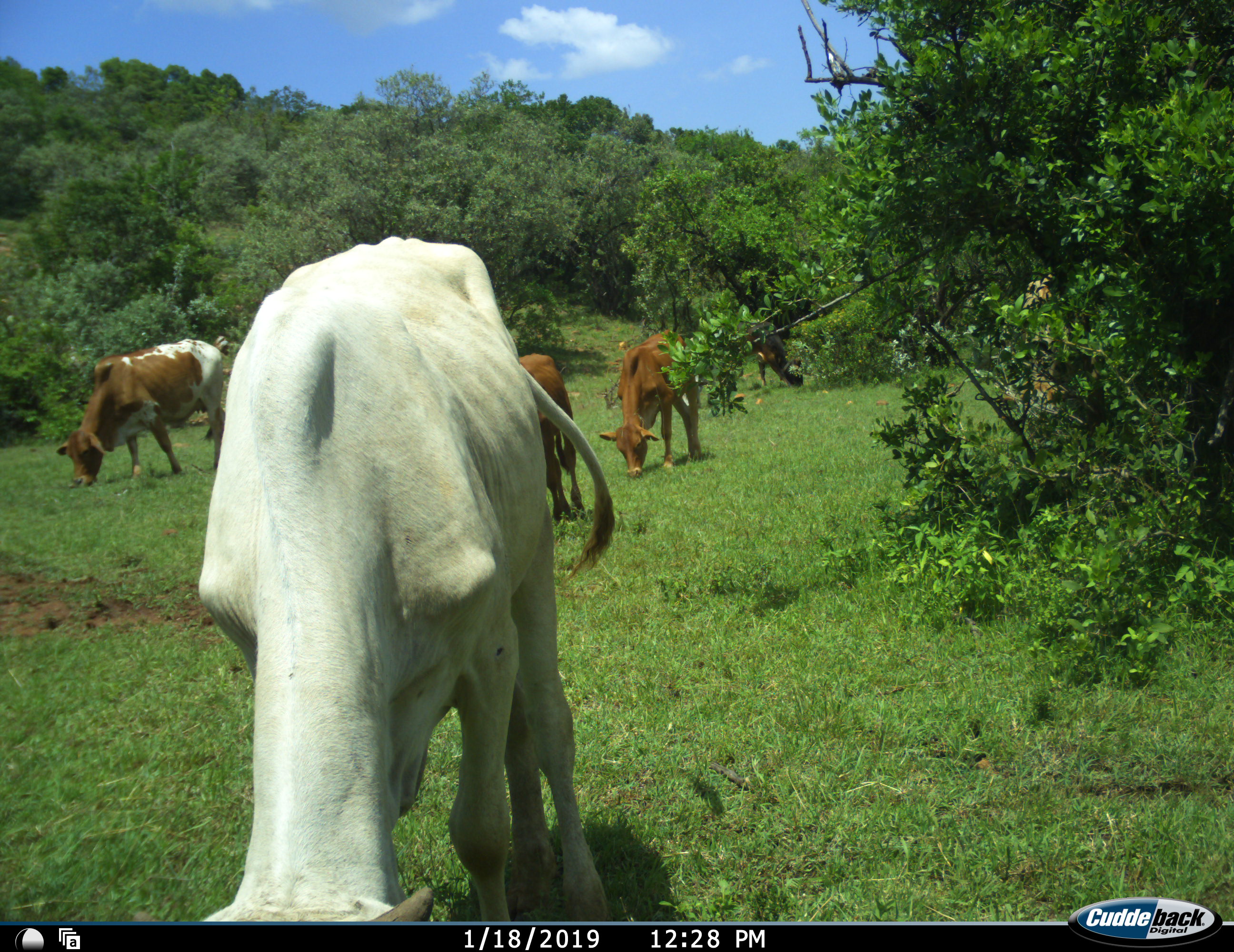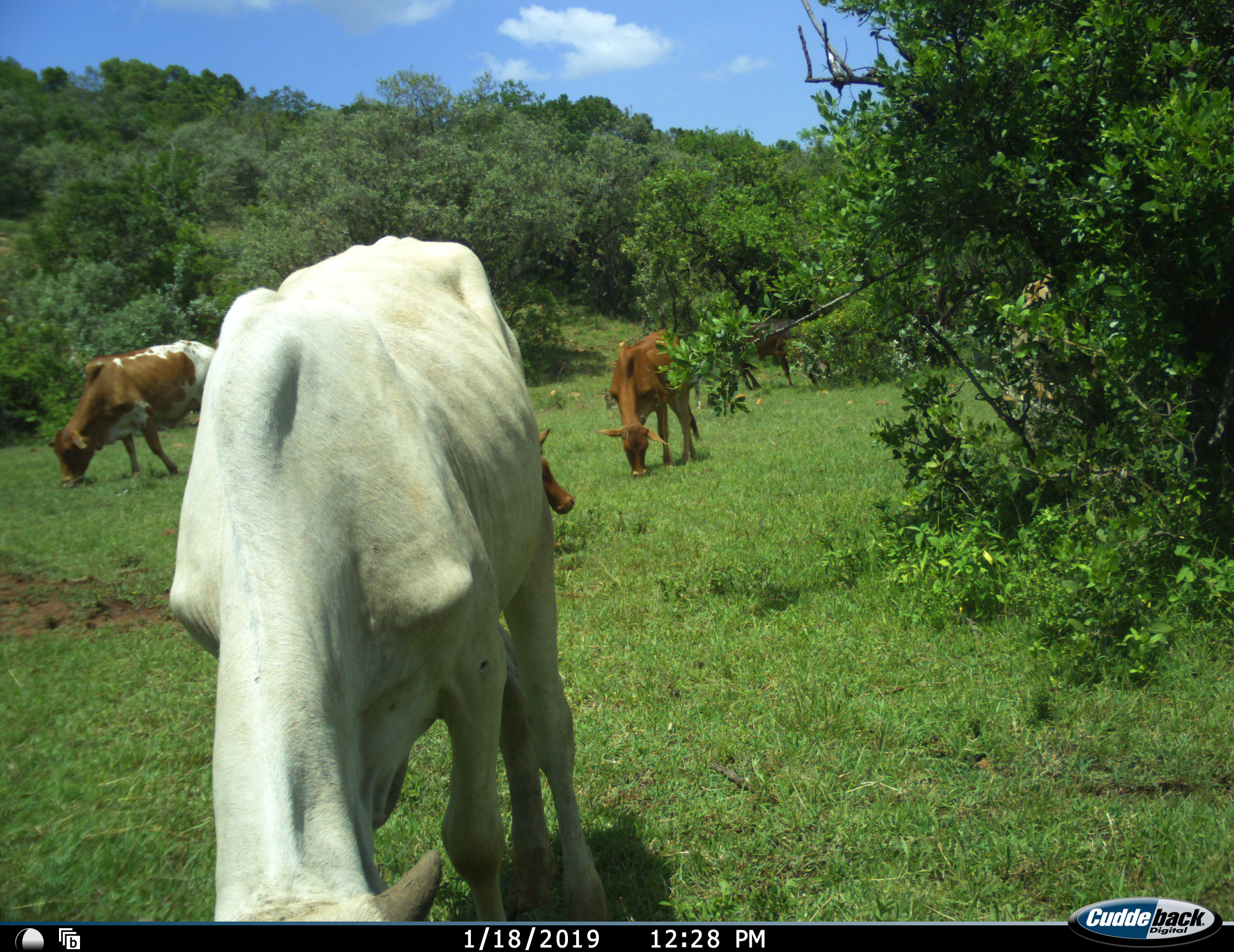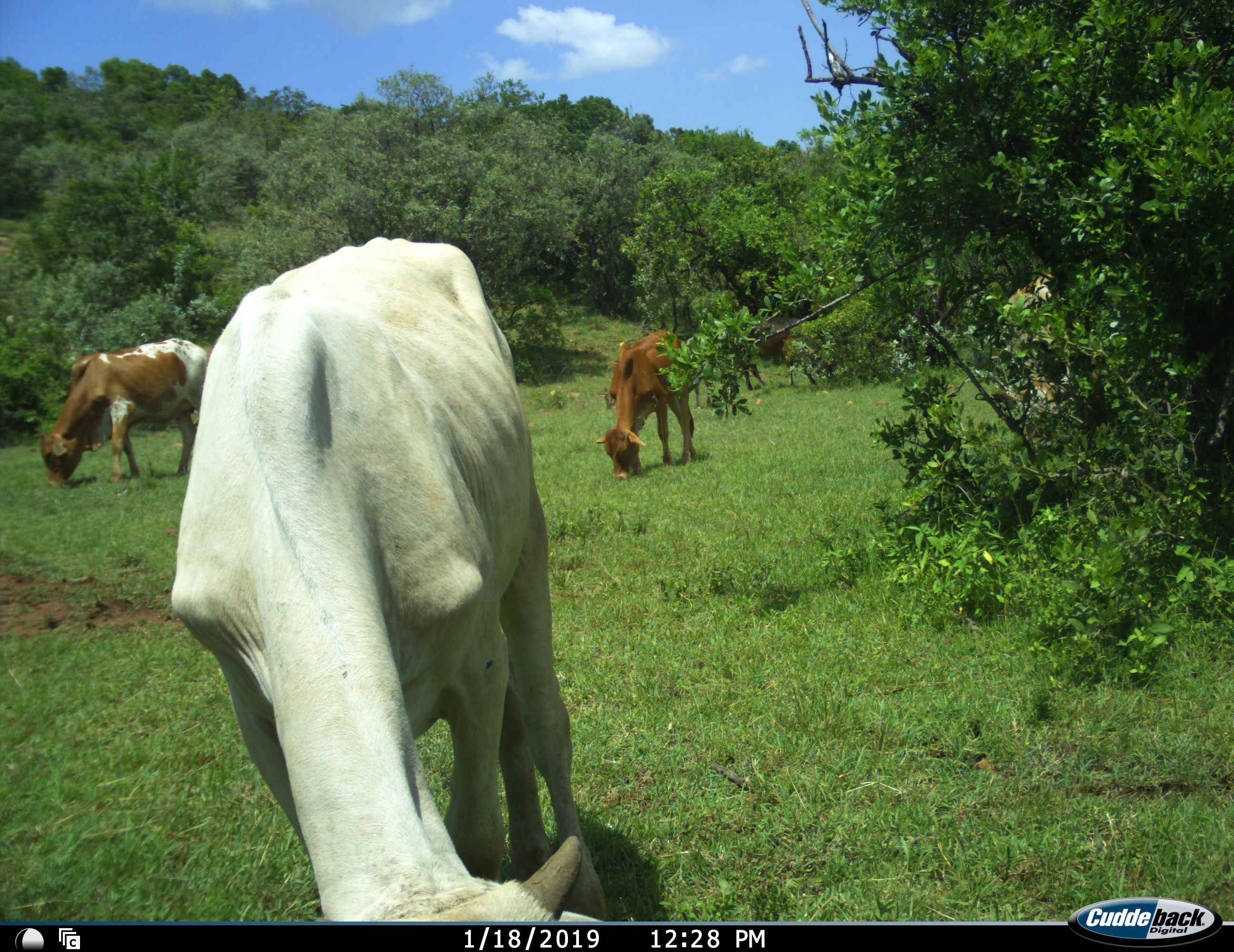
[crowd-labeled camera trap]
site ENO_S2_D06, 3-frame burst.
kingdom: Animalia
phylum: Chordata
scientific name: Vertebrata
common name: domestic animal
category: domesticanimal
Domesticanimal (domestic animal) (Vertebrata), count 6. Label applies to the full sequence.